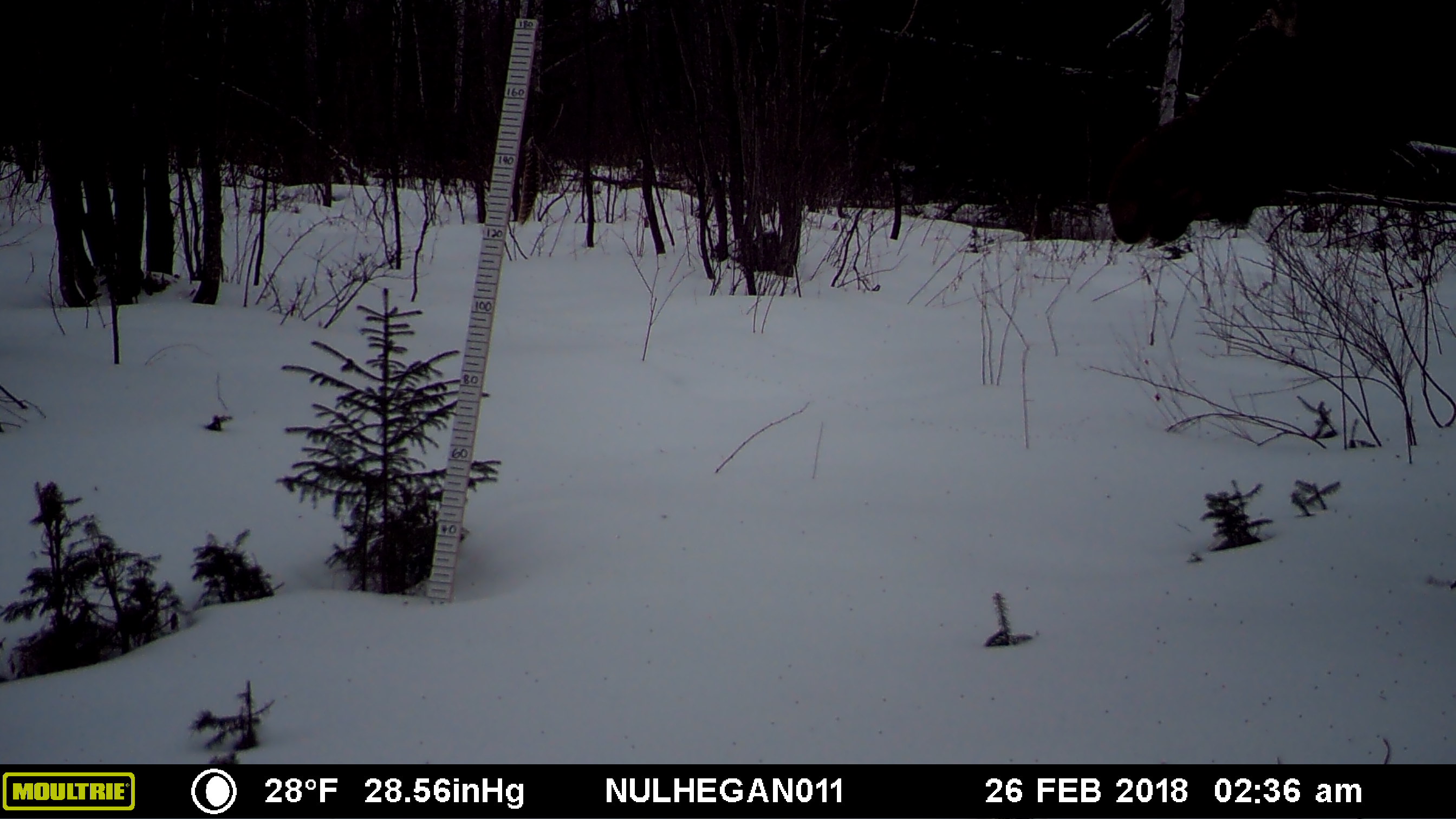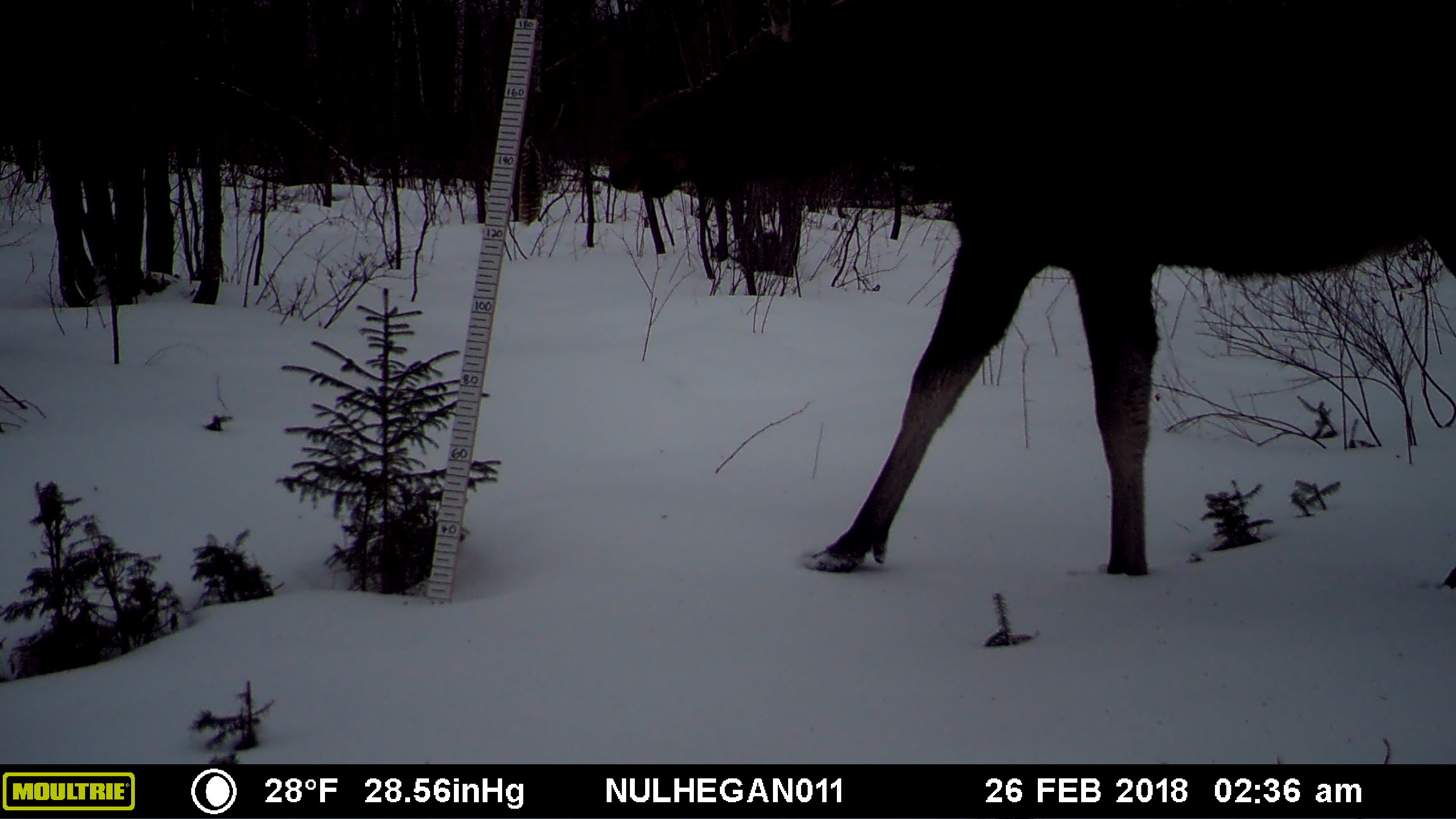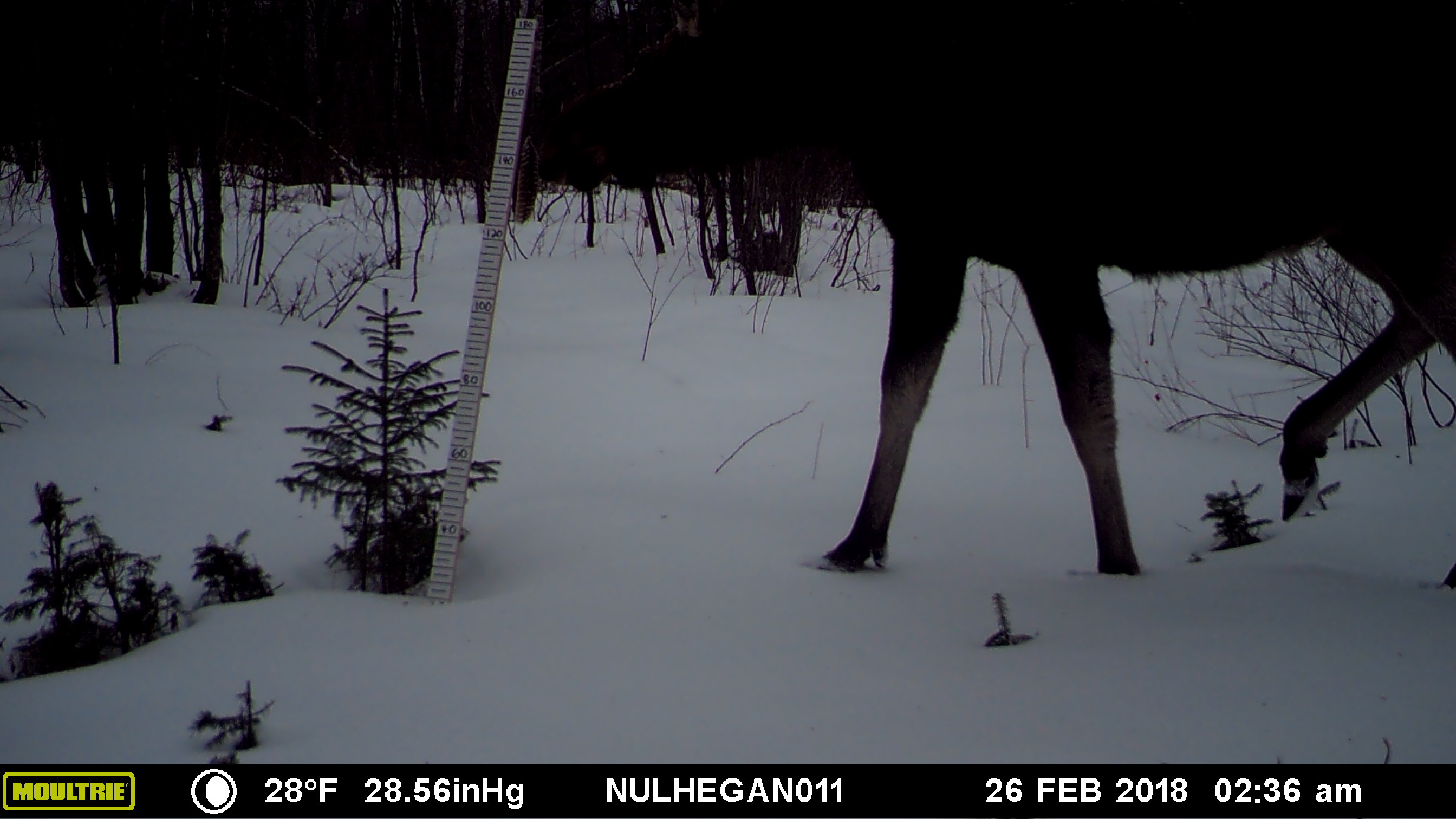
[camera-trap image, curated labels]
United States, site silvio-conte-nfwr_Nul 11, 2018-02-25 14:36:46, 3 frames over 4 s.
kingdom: Animalia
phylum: Chordata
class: Mammalia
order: Artiodactyla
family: Cervidae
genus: Alces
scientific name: Alces alces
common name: moose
Moose (Alces alces).